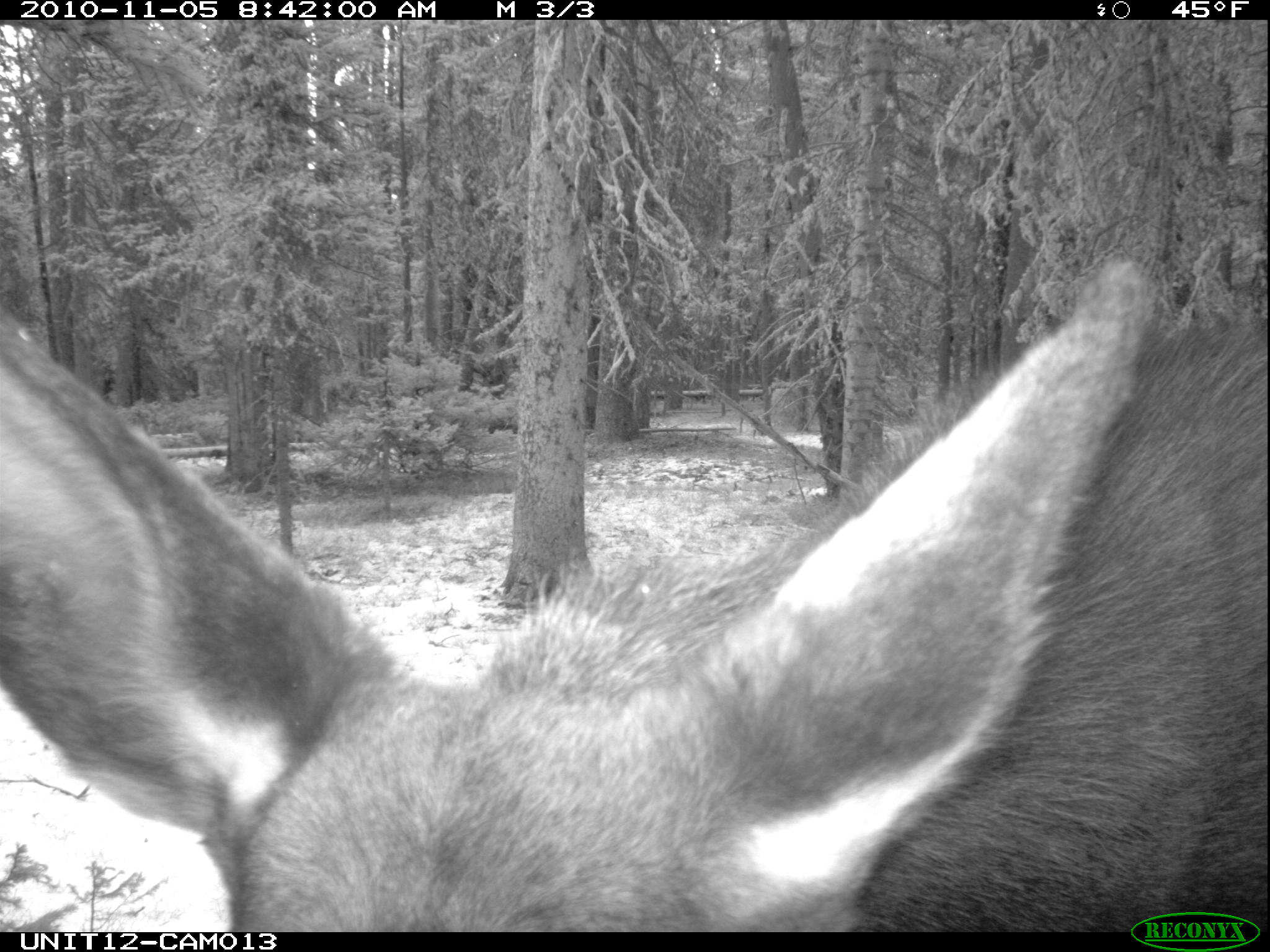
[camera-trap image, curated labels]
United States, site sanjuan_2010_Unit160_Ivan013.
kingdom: Animalia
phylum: Chordata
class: Mammalia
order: Artiodactyla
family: Cervidae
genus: Alces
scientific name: Alces alces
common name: moose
Alces alces (moose).